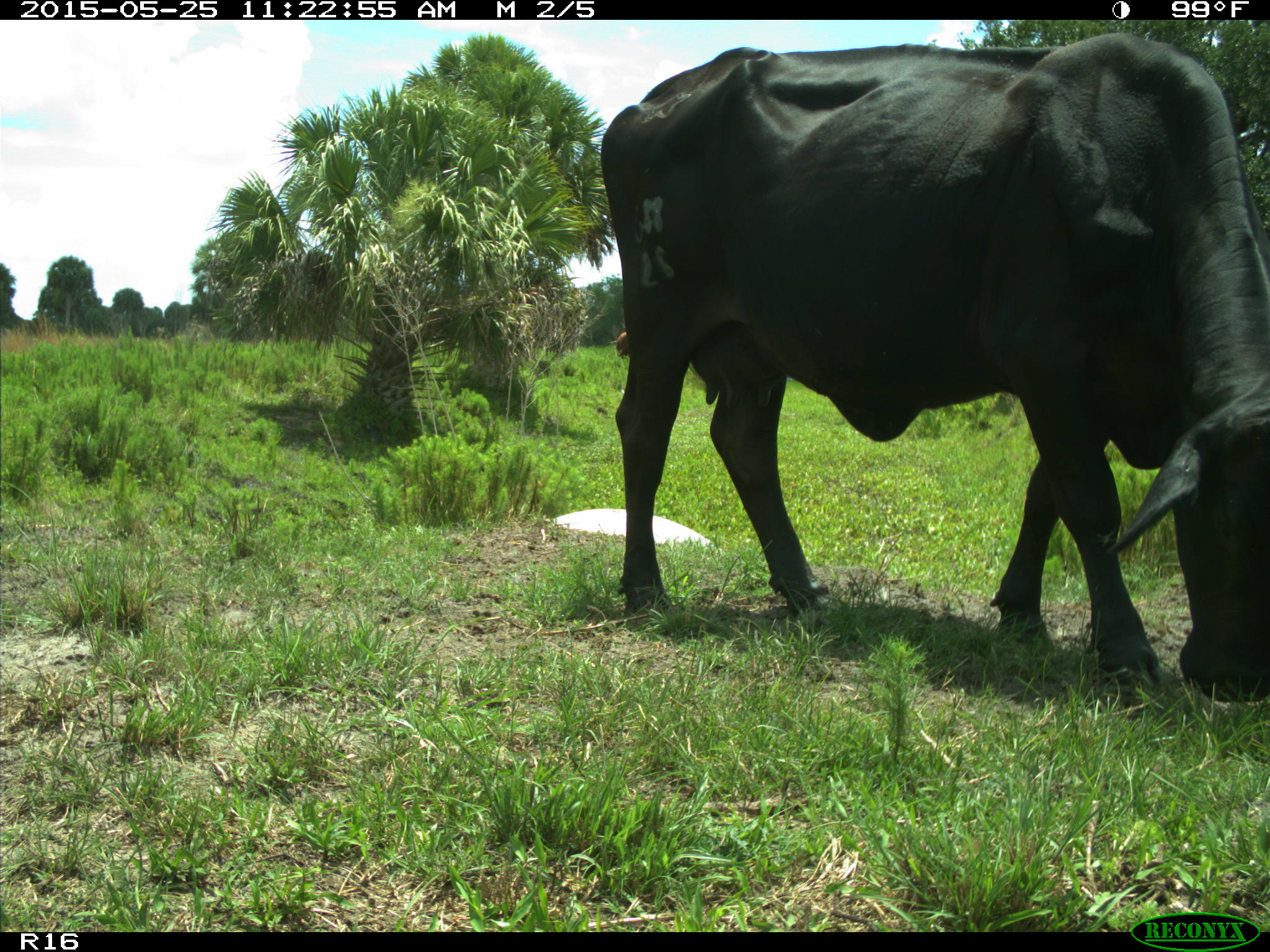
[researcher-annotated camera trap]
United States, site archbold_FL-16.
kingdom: Animalia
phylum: Chordata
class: Mammalia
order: Artiodactyla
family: Bovidae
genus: Bos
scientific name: Bos taurus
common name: domestic cow